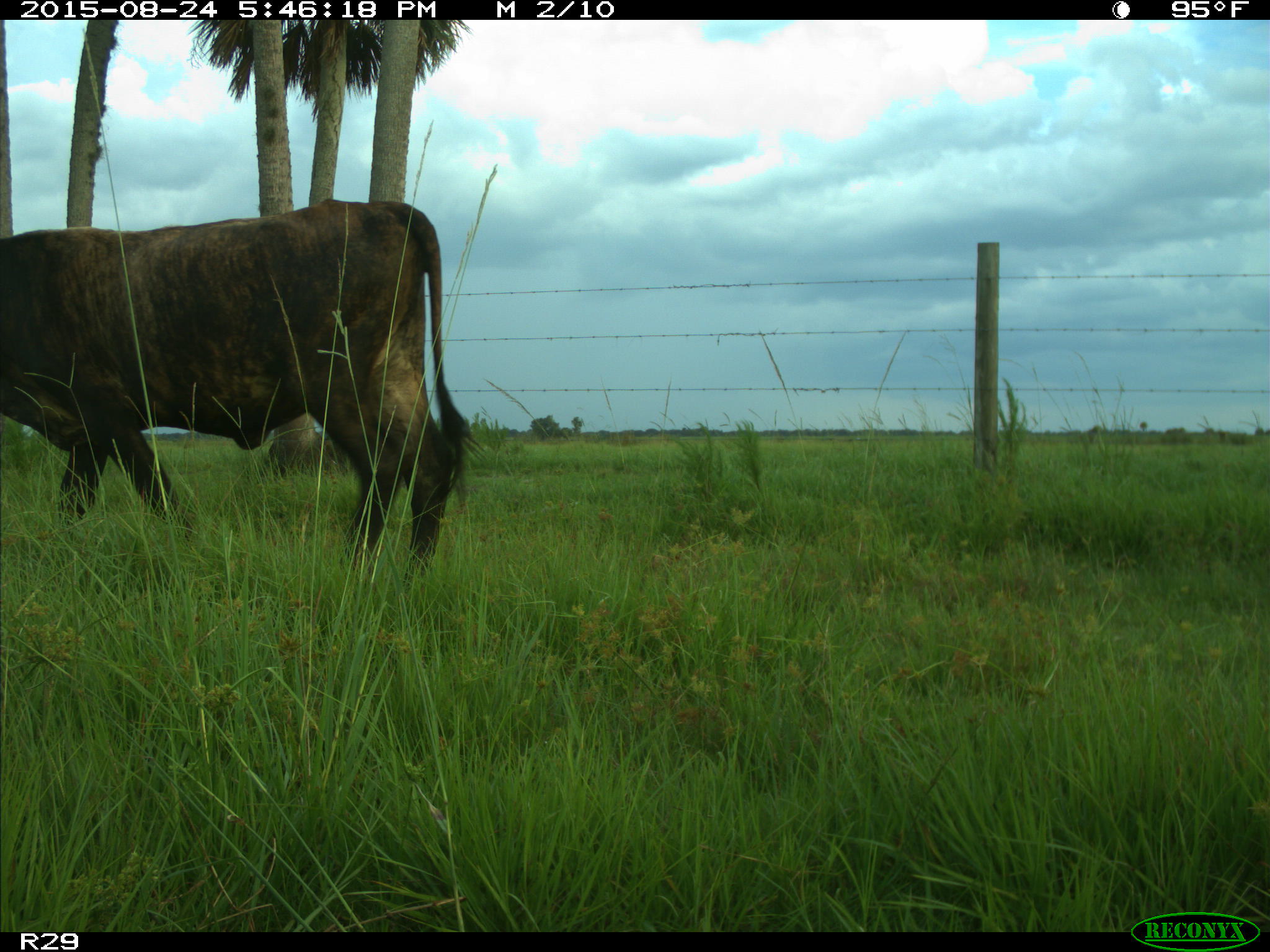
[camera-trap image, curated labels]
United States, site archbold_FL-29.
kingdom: Animalia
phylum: Chordata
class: Mammalia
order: Artiodactyla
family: Bovidae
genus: Bos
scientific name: Bos taurus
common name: domestic cow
Bos taurus (domestic cow).